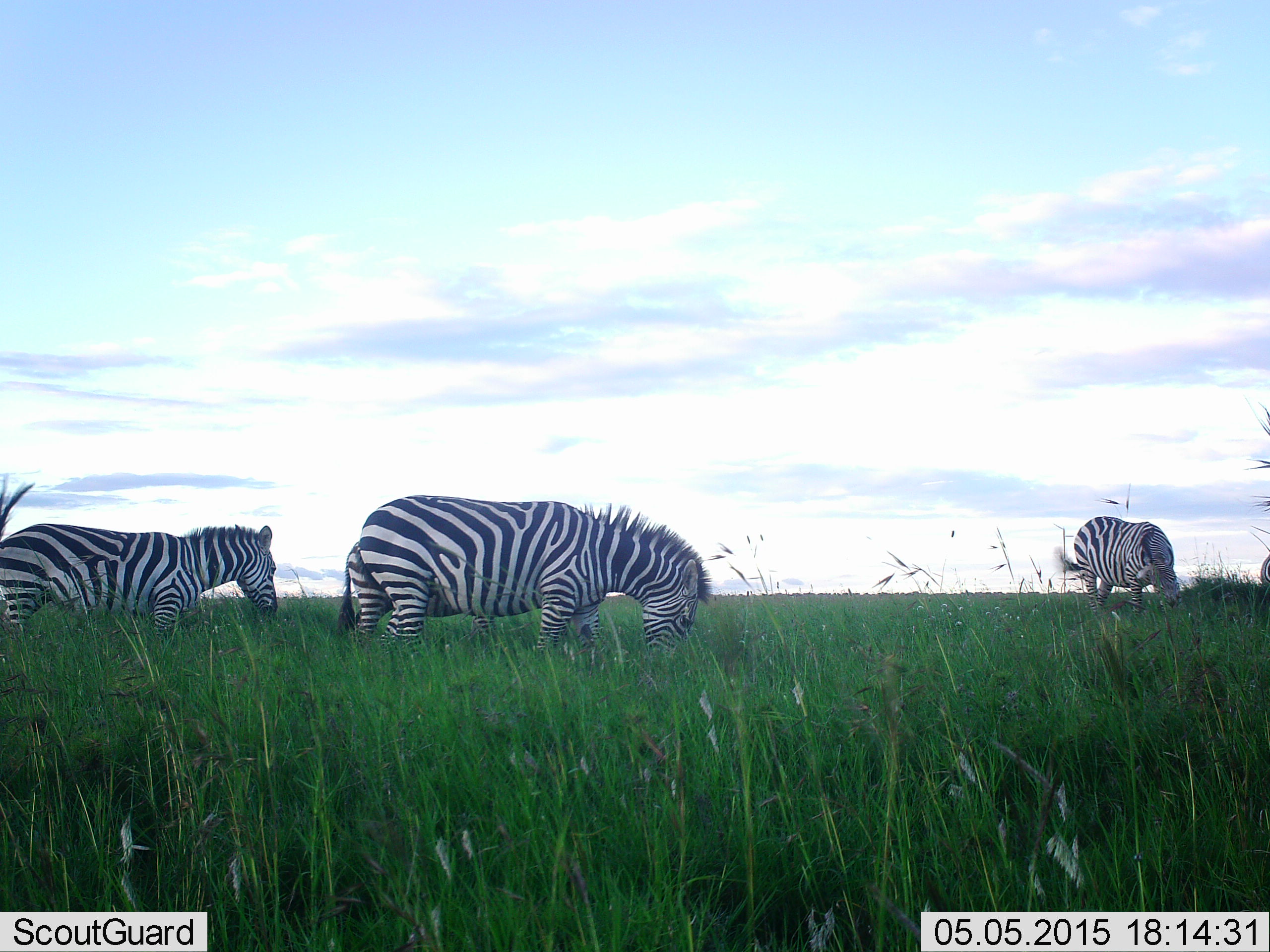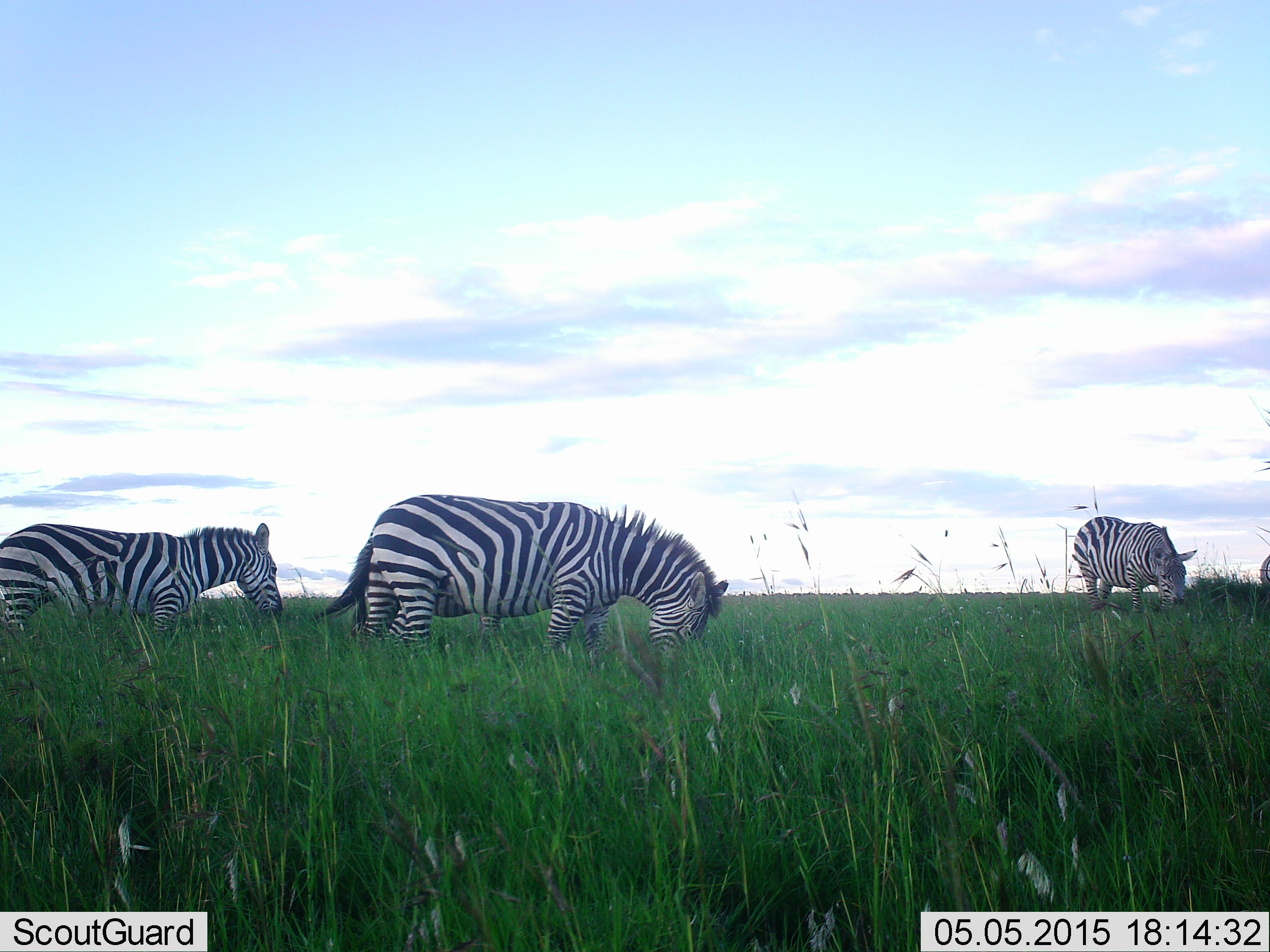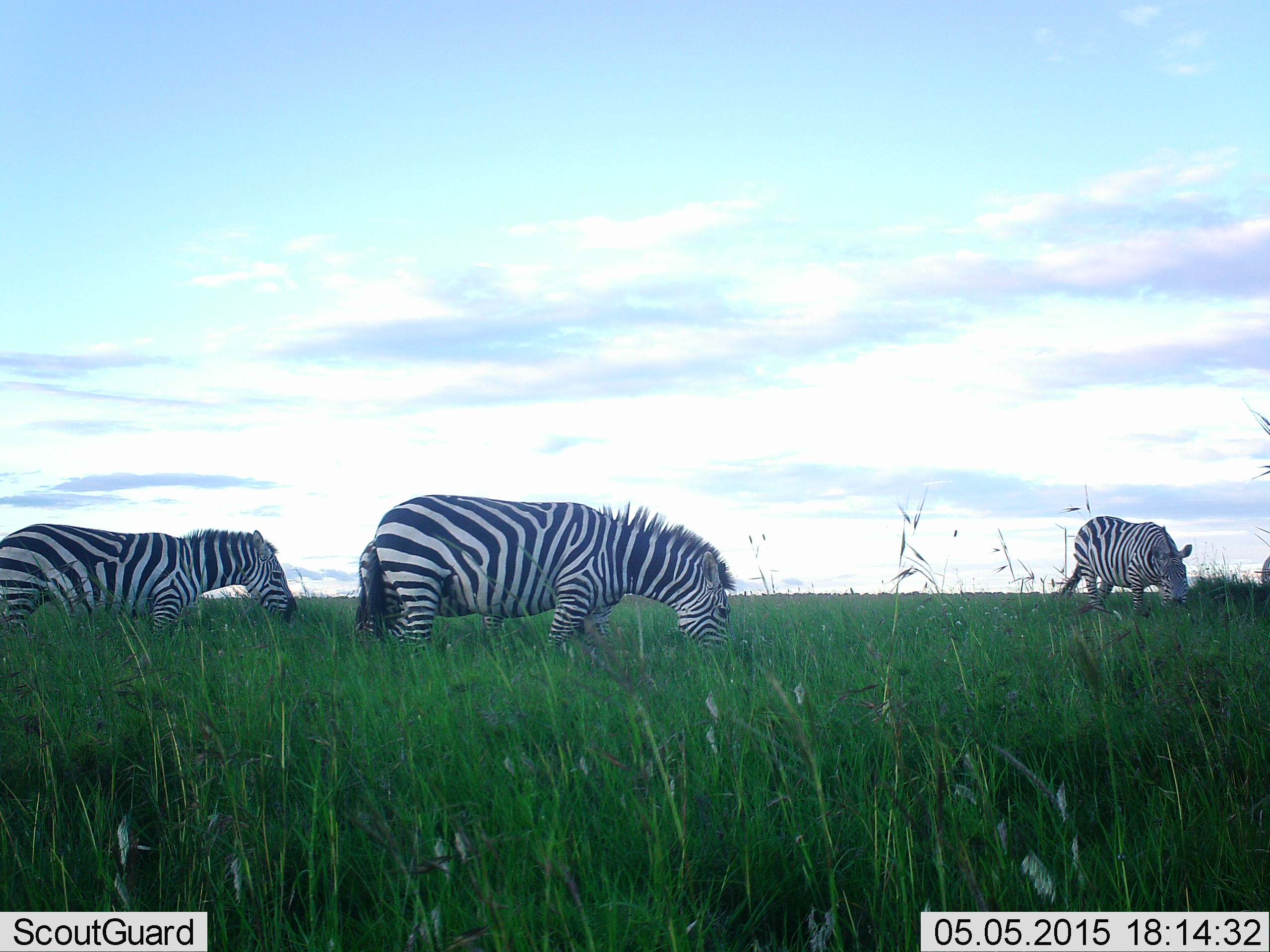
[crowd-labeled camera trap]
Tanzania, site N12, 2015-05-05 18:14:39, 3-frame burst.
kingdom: Animalia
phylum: Chordata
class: Mammalia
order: Perissodactyla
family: Equidae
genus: Equus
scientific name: Equus quagga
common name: plains zebra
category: zebra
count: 4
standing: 20%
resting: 0%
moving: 10%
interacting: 0%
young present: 0%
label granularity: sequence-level